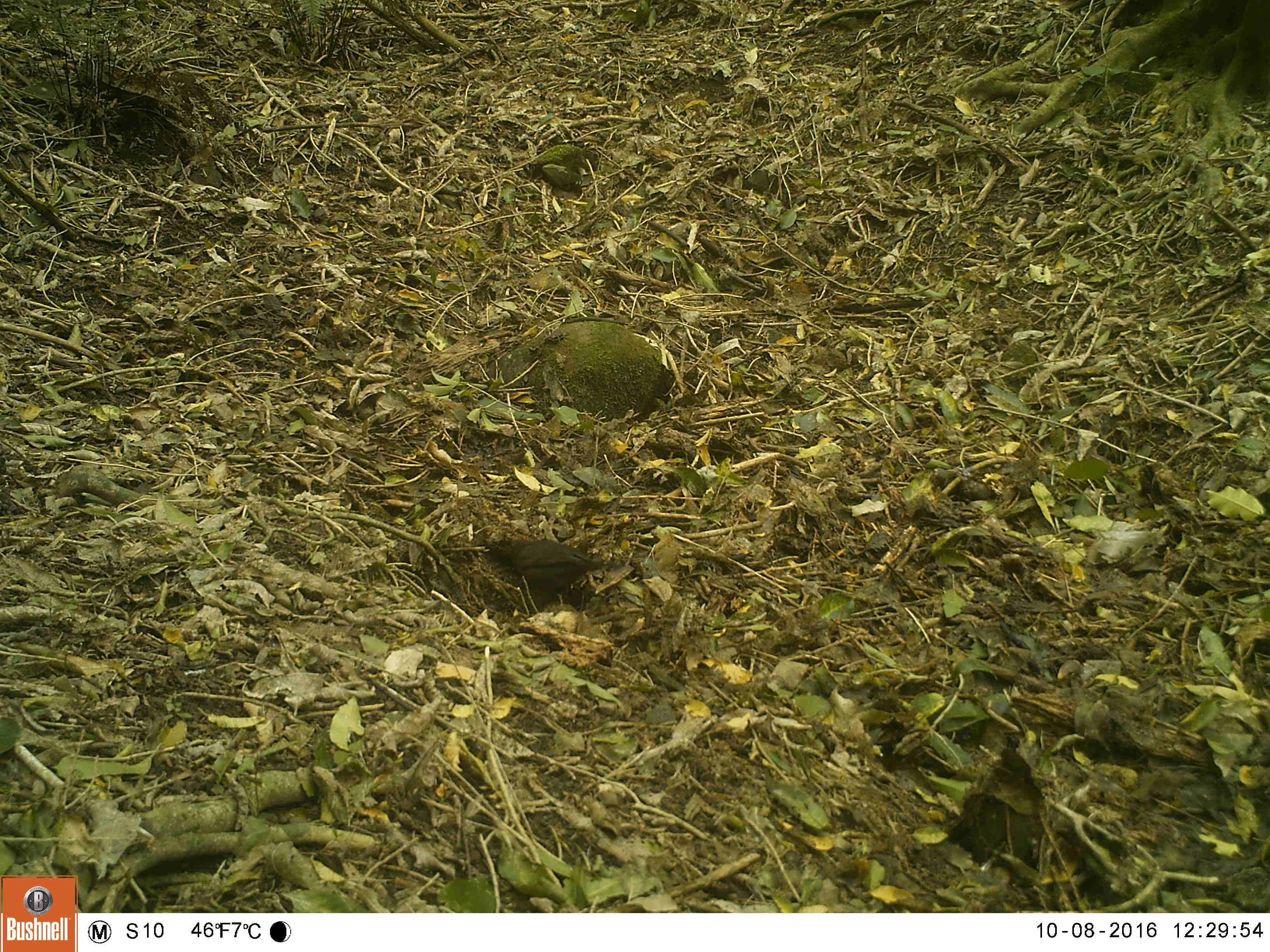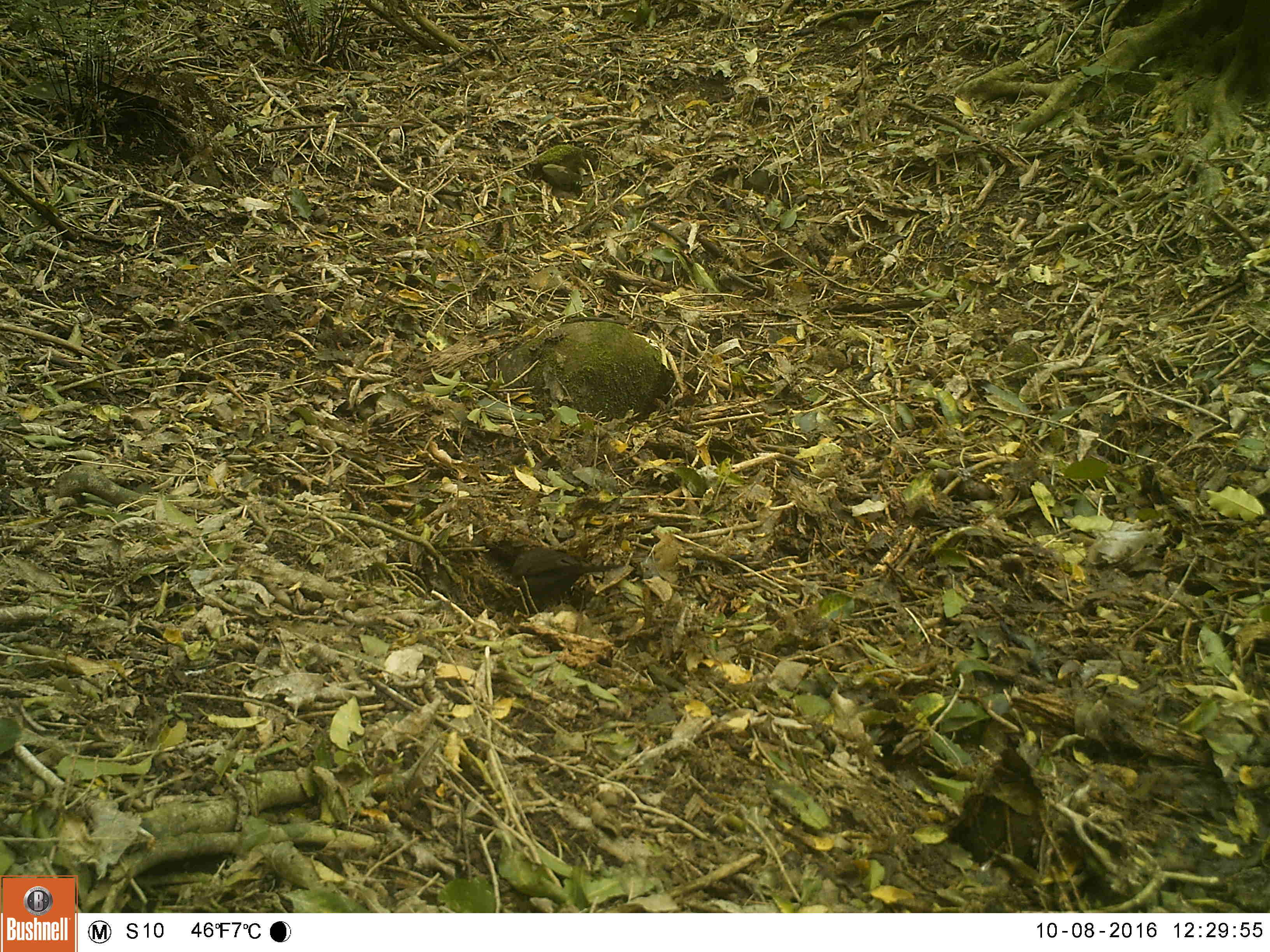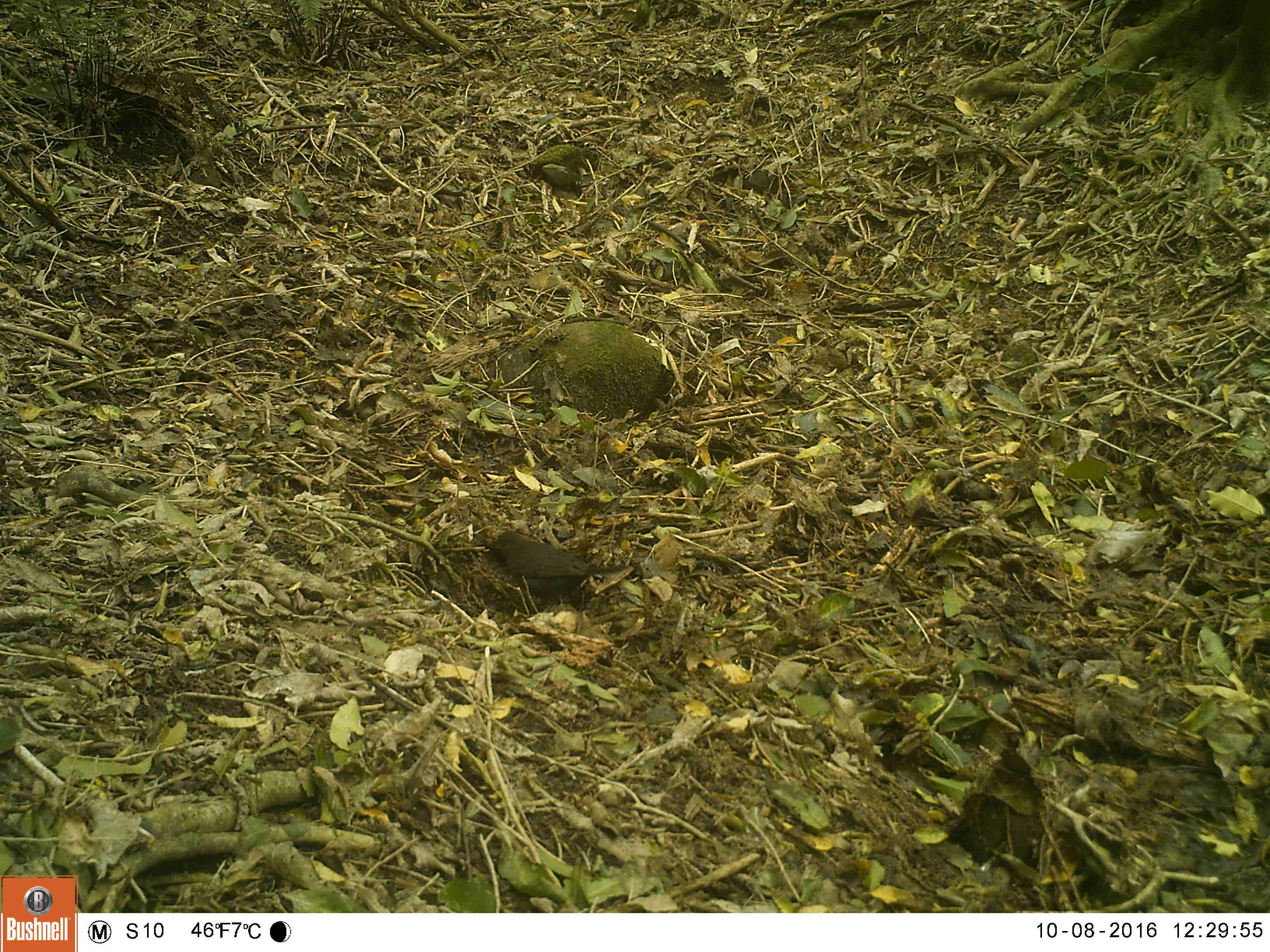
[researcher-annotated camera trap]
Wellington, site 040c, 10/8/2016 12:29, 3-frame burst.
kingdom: Animalia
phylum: Chordata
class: Aves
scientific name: Aves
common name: bird